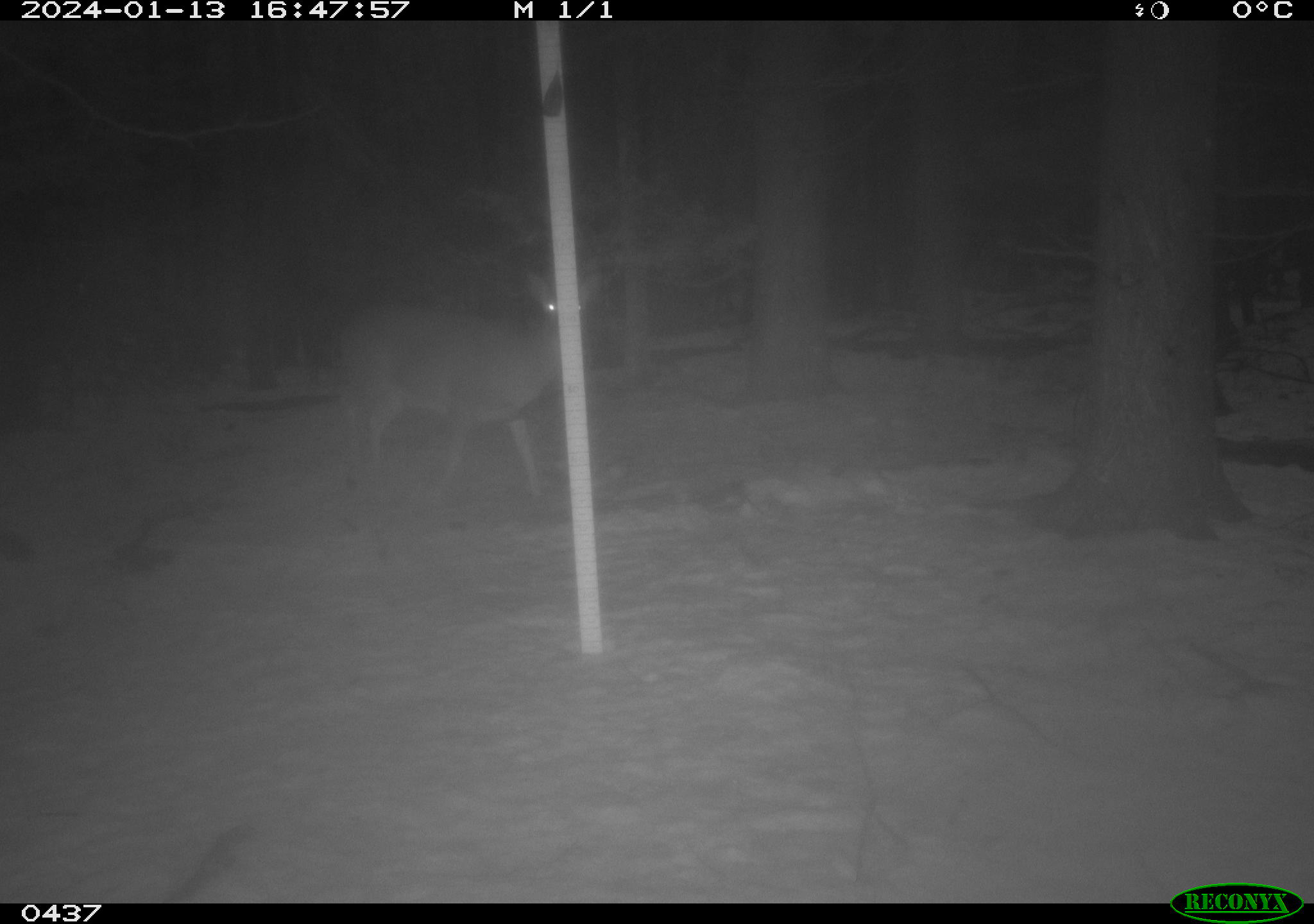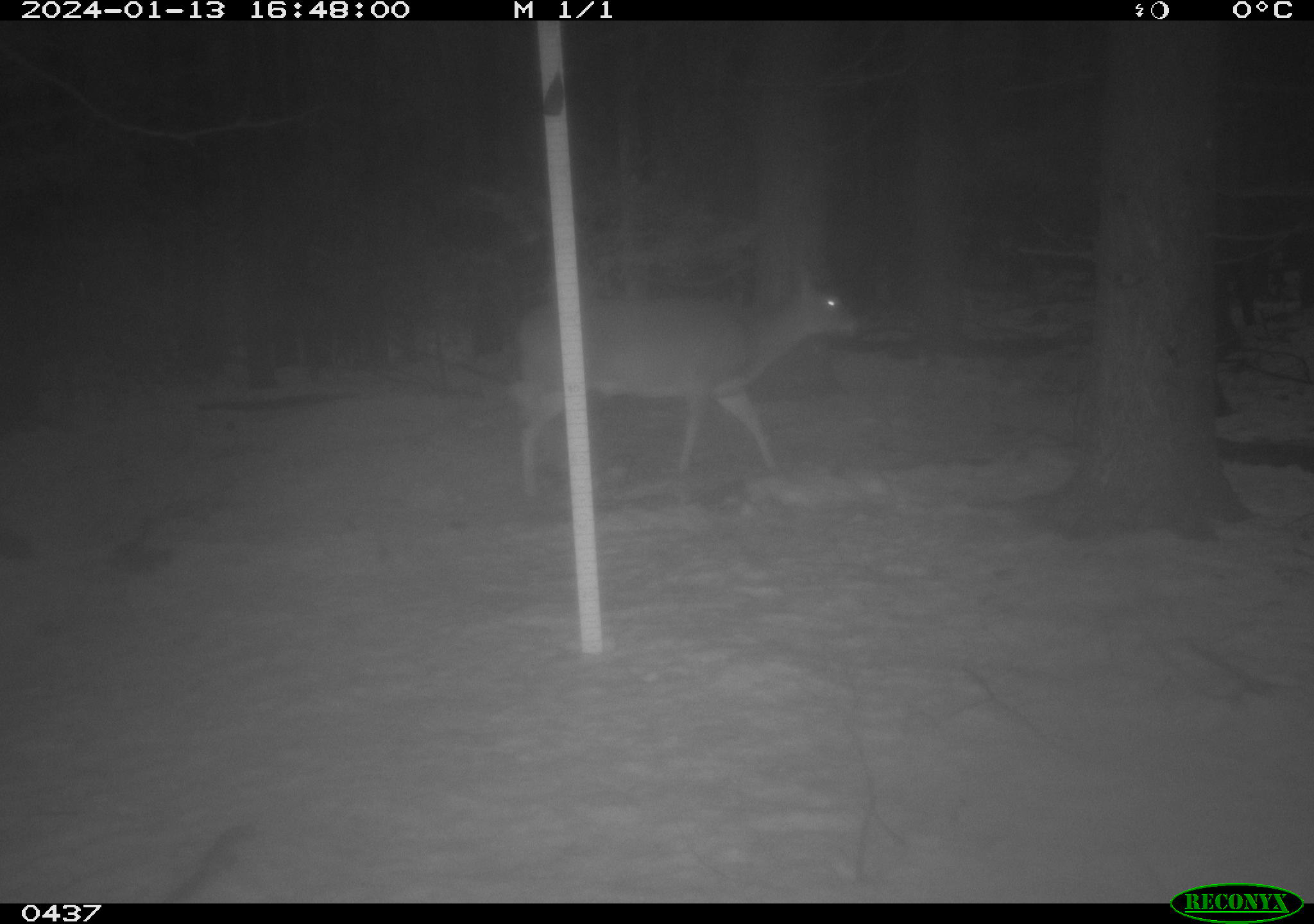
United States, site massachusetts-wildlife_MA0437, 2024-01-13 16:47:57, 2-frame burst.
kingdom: Animalia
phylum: Chordata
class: Mammalia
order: Artiodactyla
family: Cervidae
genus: Odocoileus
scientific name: Odocoileus virginianus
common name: white-tailed deer